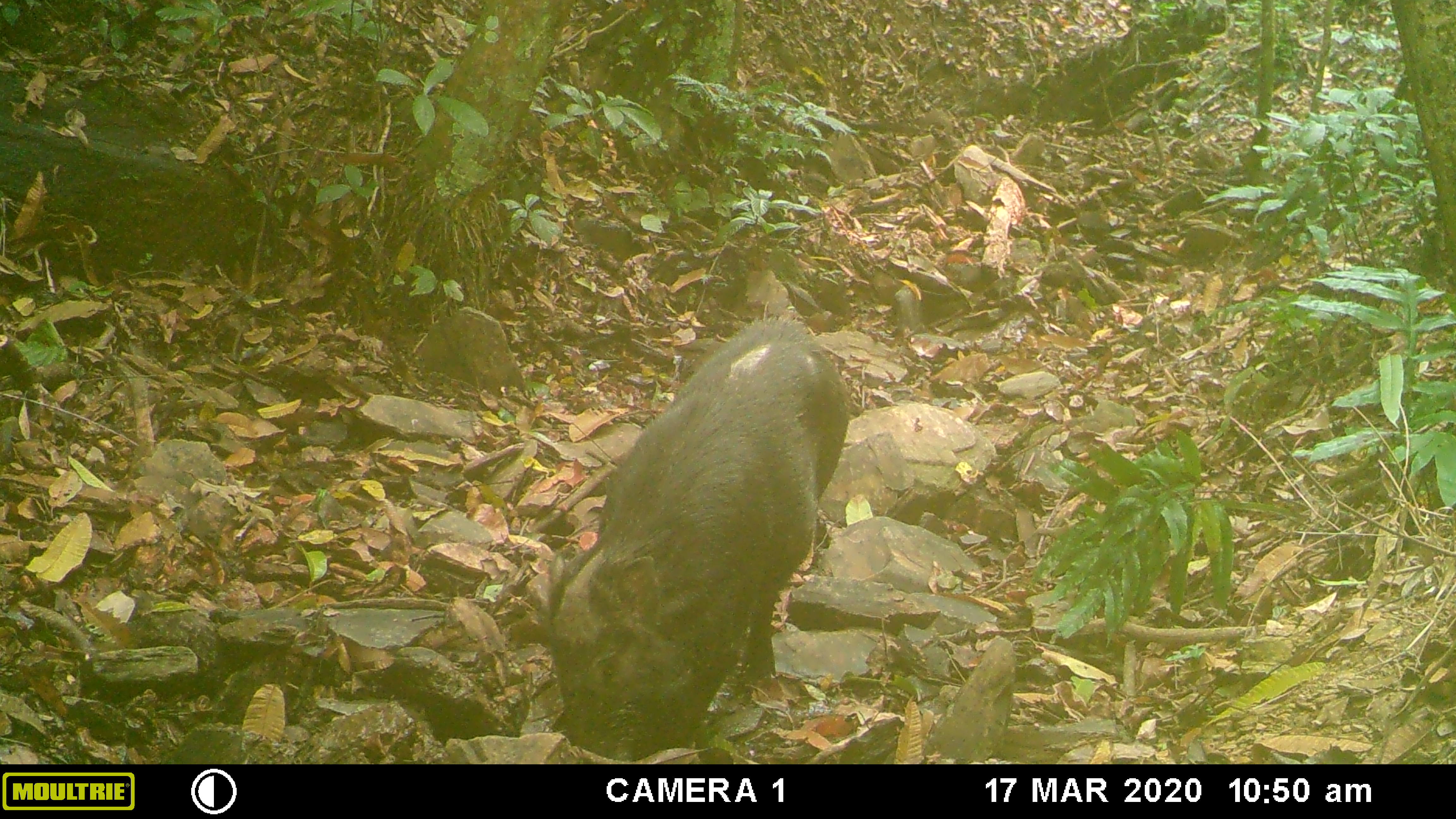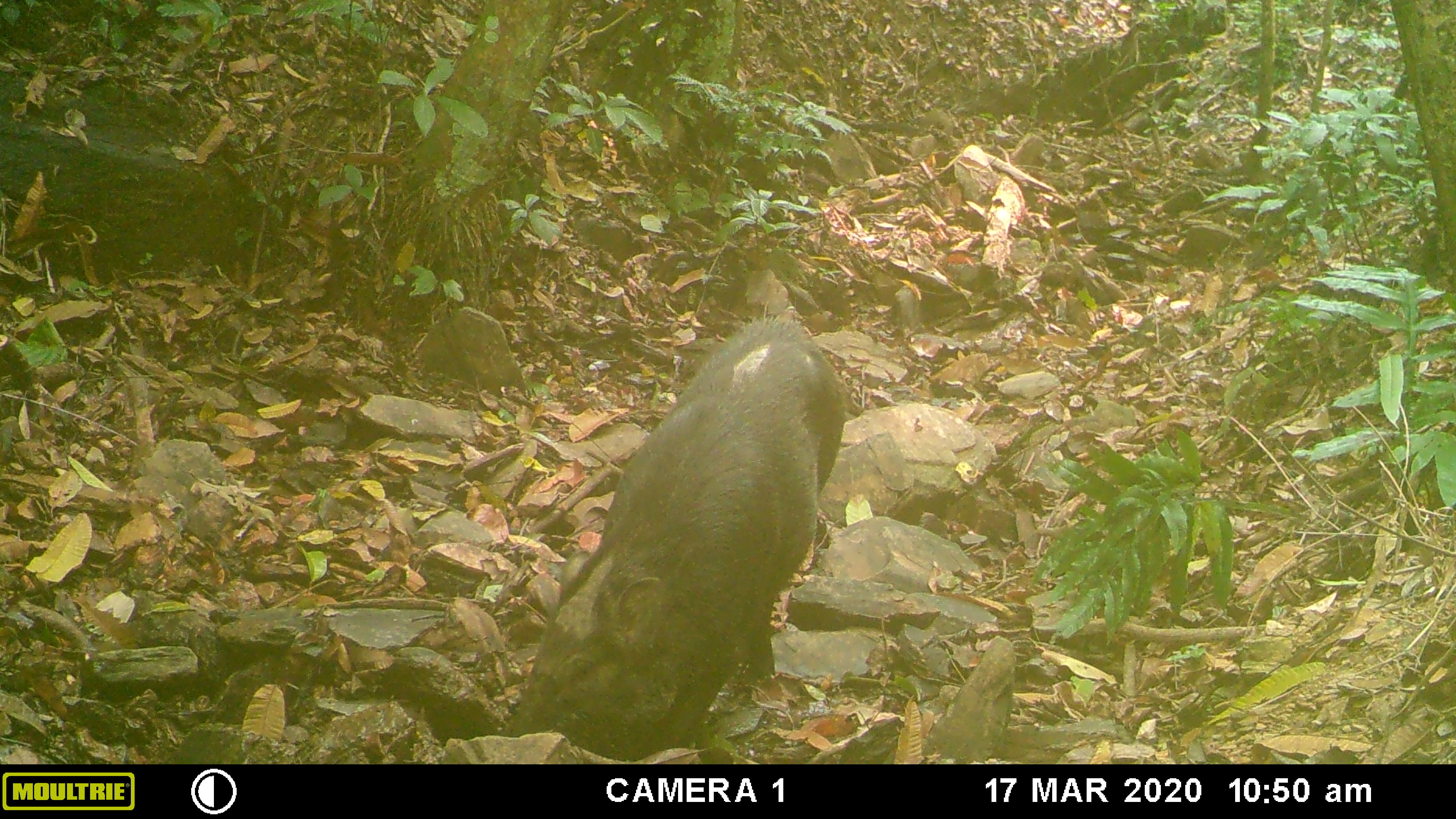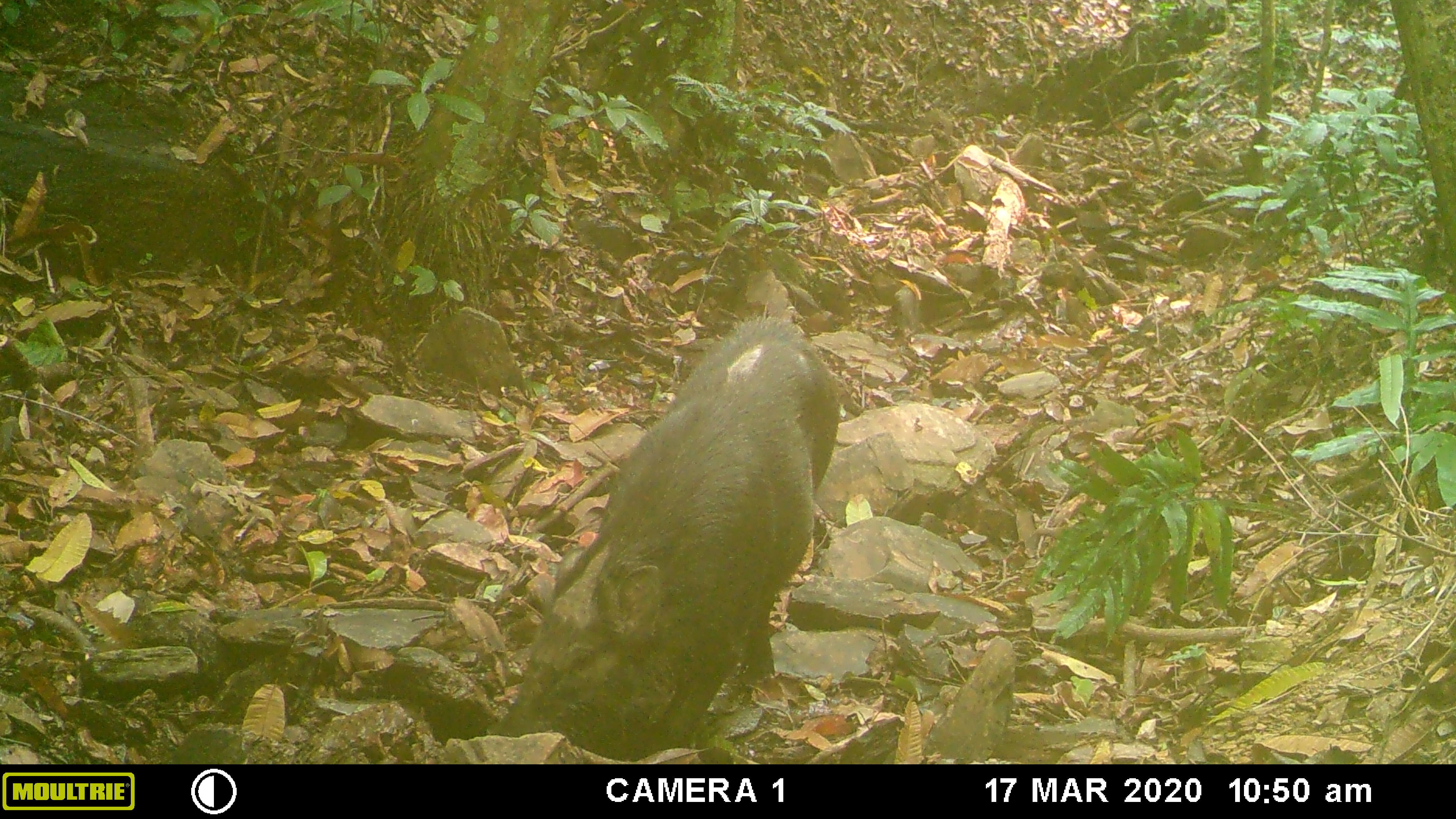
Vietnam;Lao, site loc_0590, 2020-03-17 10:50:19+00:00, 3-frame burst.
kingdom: Animalia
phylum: Chordata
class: Mammalia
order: Artiodactyla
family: Suidae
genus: Sus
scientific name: Sus scrofa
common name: eurasian wild pig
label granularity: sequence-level